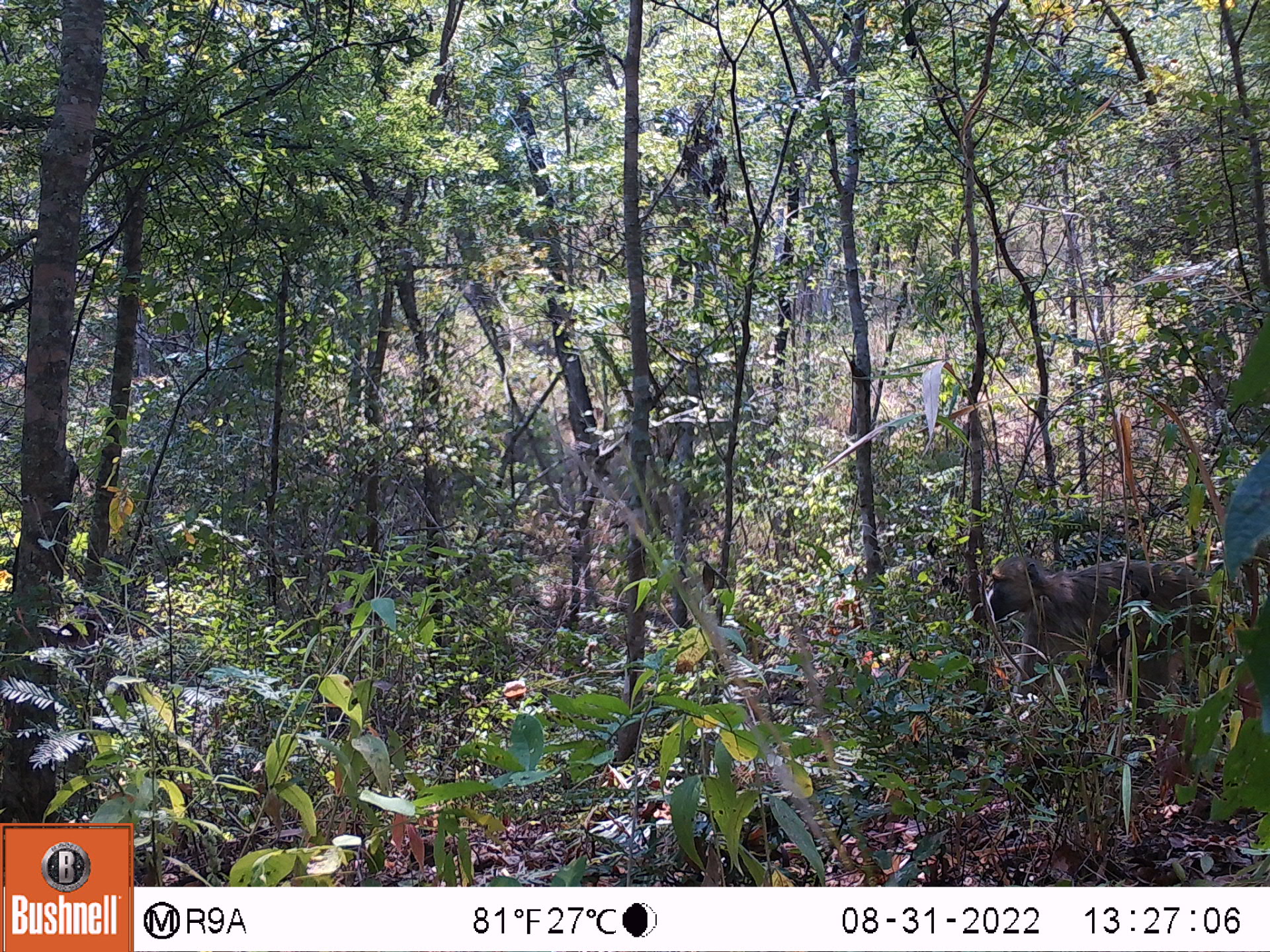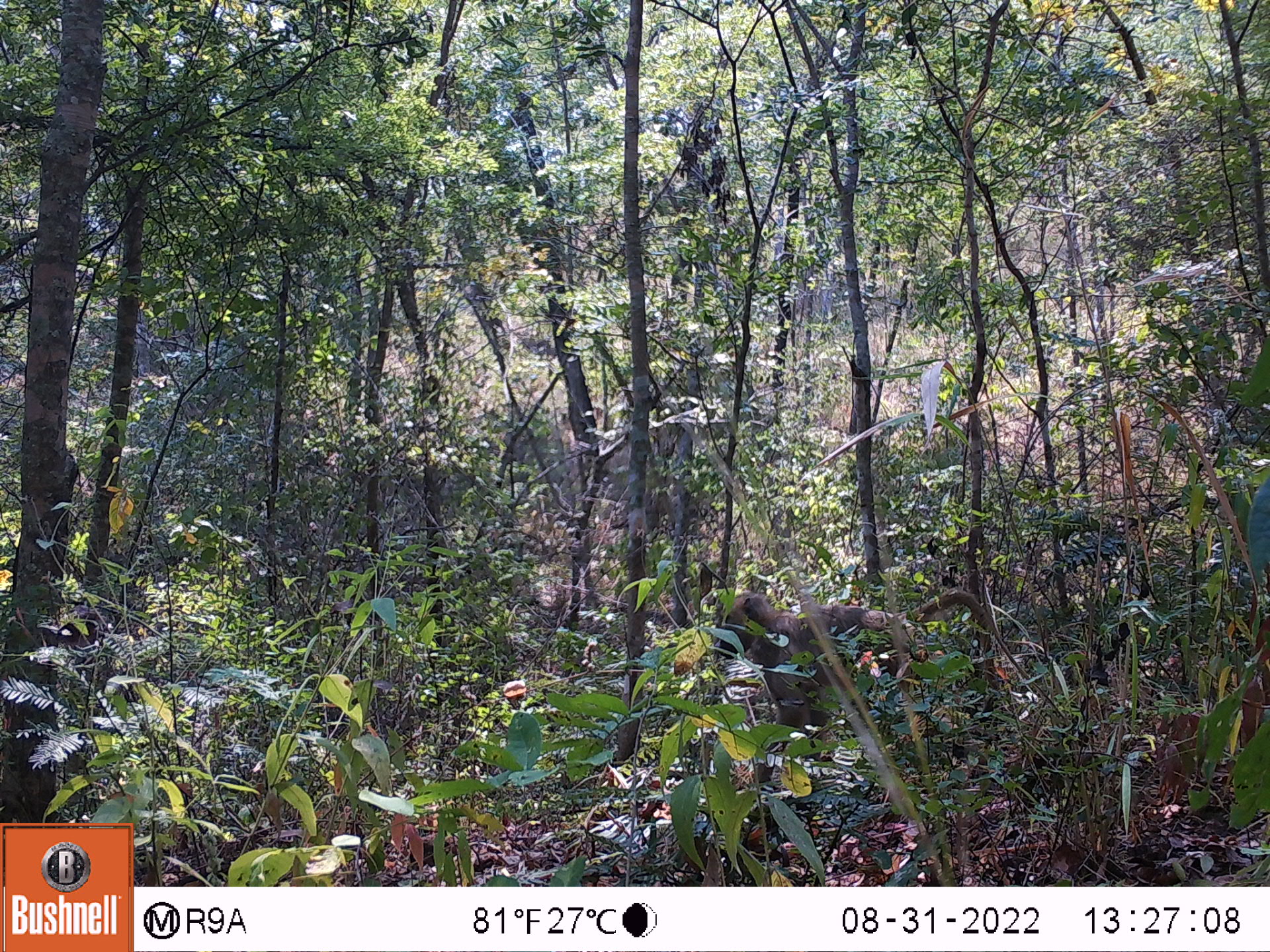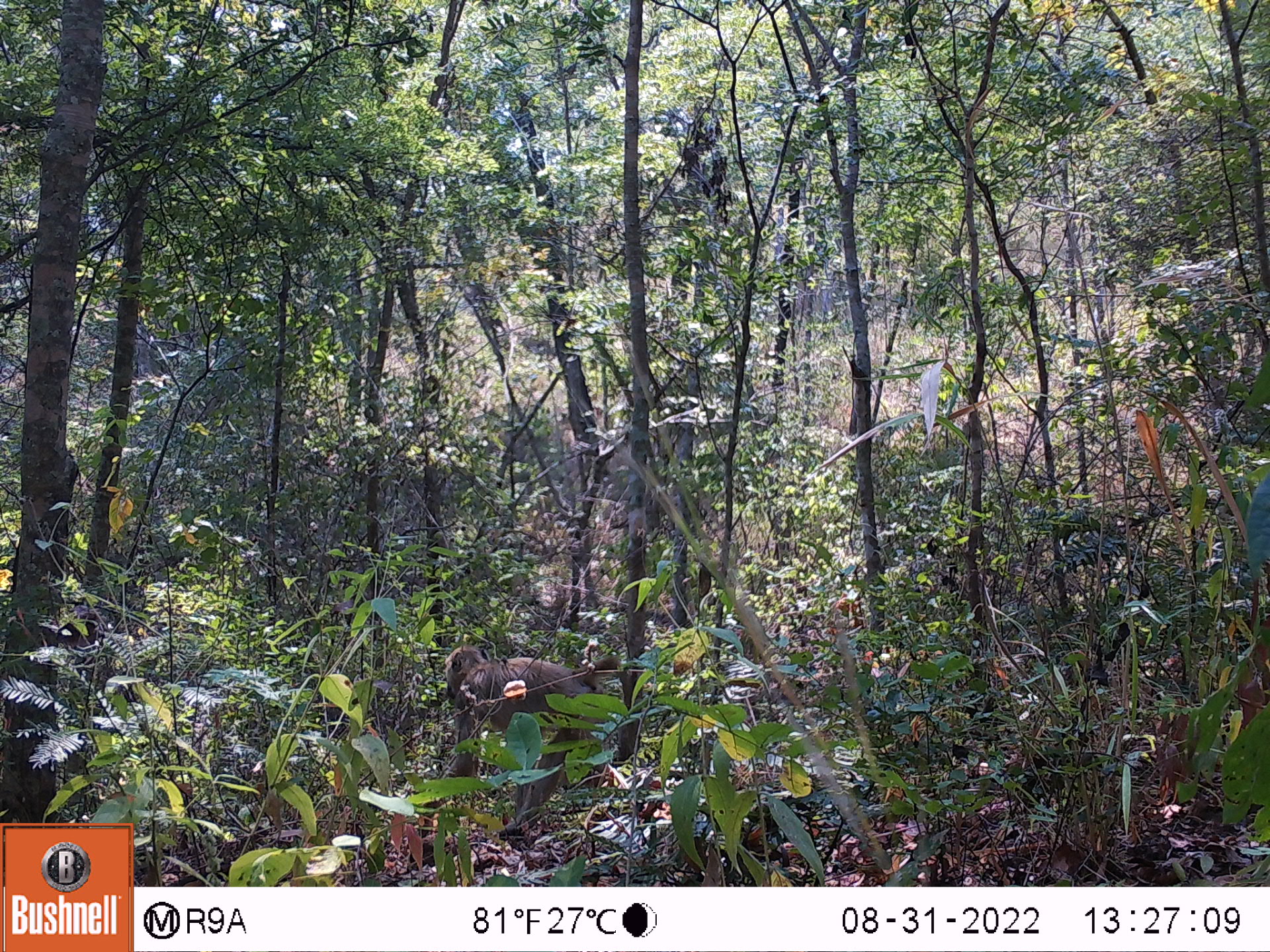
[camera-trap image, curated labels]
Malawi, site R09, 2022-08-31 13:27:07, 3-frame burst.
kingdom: Animalia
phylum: Chordata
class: Mammalia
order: Primates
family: Cercopithecidae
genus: Papio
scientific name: Papio cynocephalus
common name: yellow baboon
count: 1